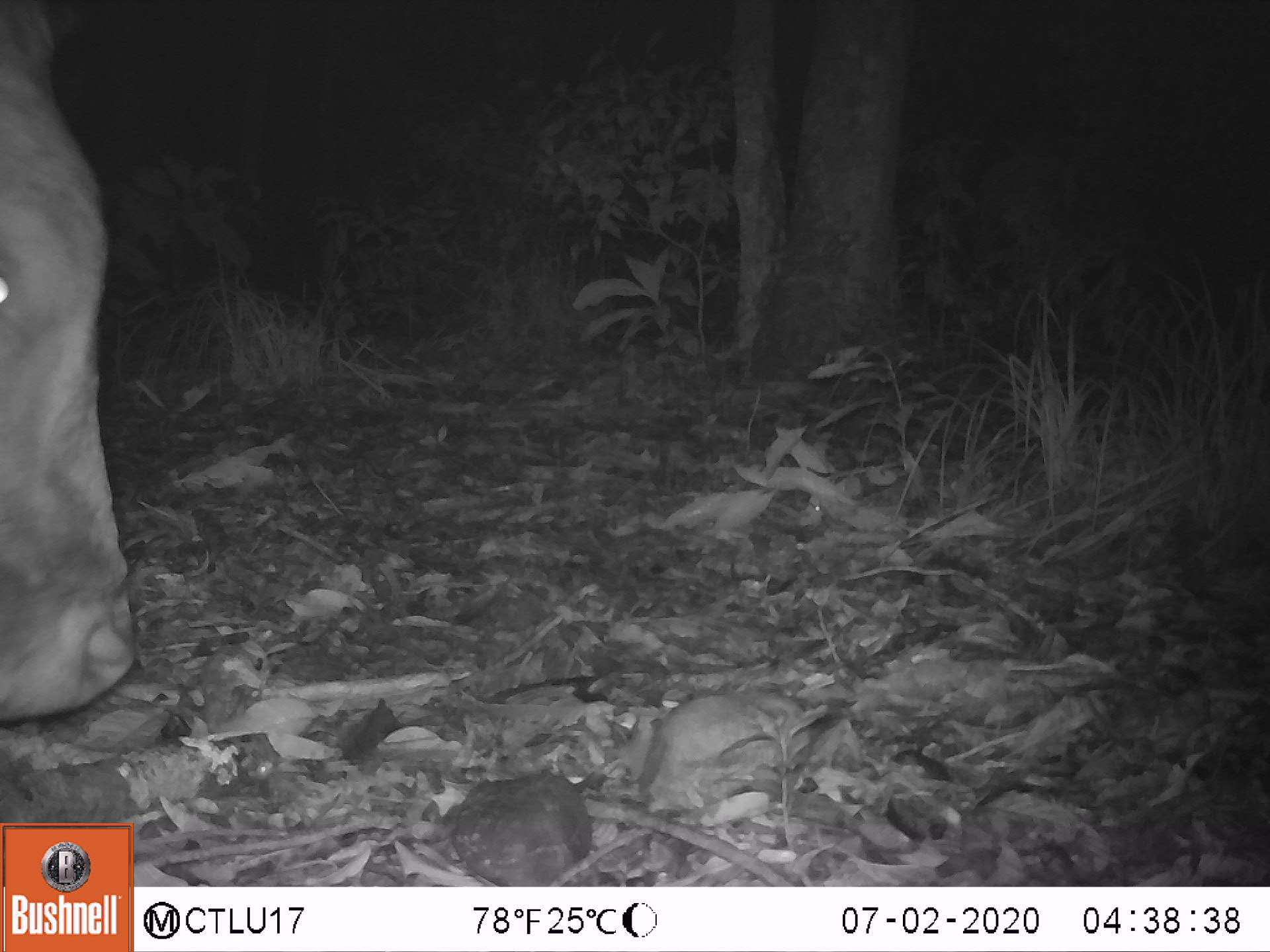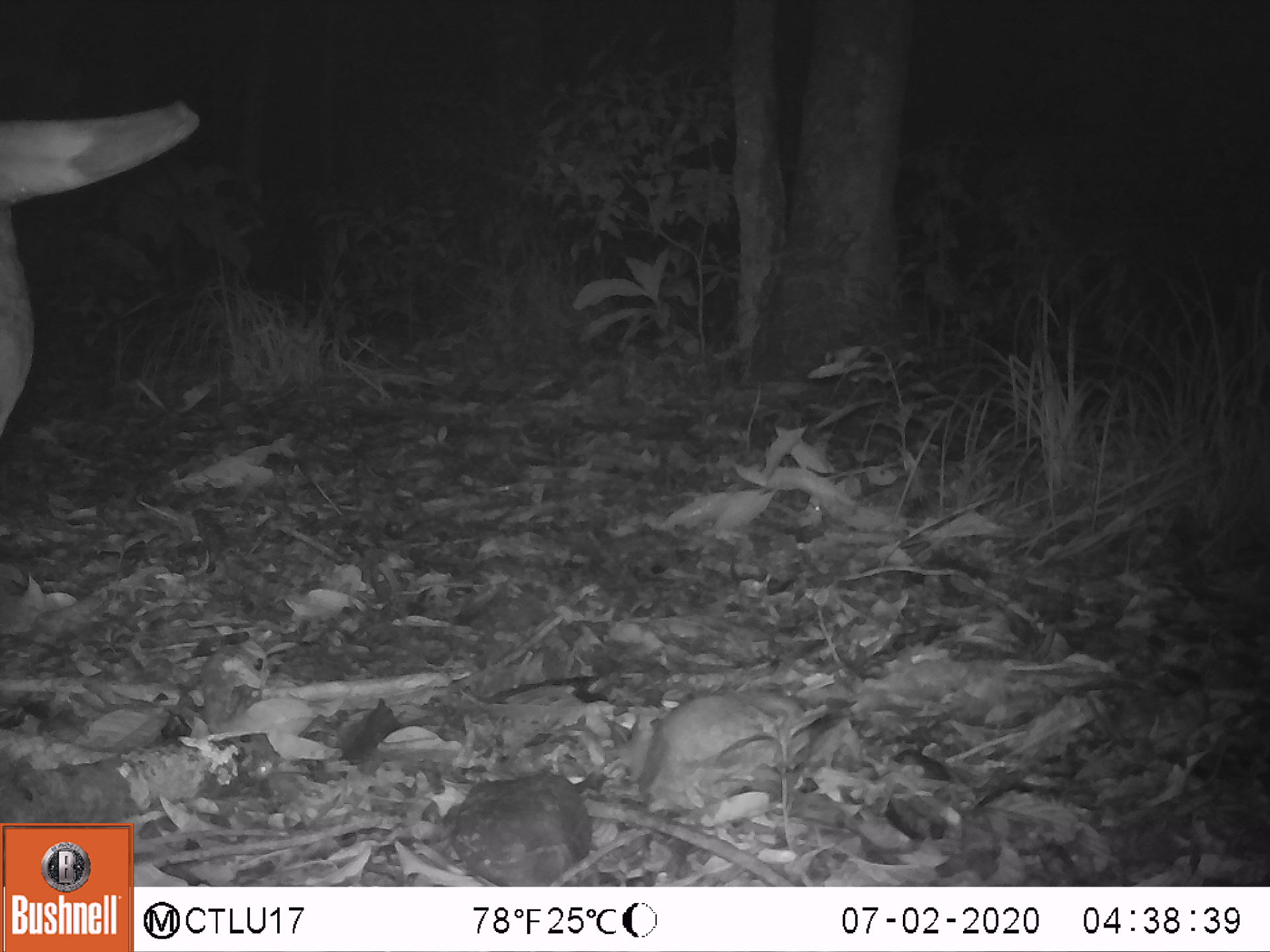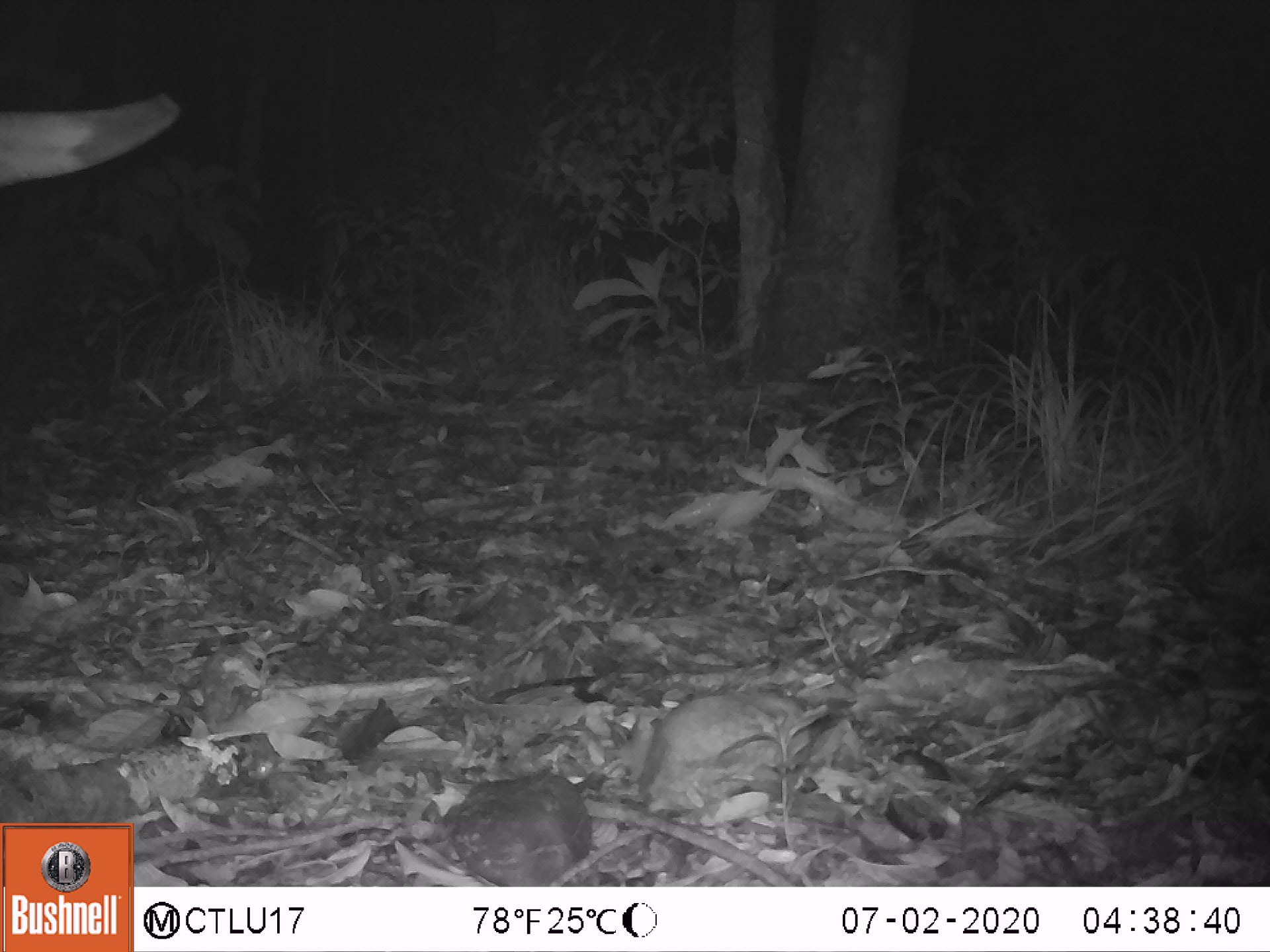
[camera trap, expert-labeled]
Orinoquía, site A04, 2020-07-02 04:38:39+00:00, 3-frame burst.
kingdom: Animalia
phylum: Chordata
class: Mammalia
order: Artiodactyla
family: Bovidae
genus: Bos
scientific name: Bos taurus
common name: cow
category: cattle